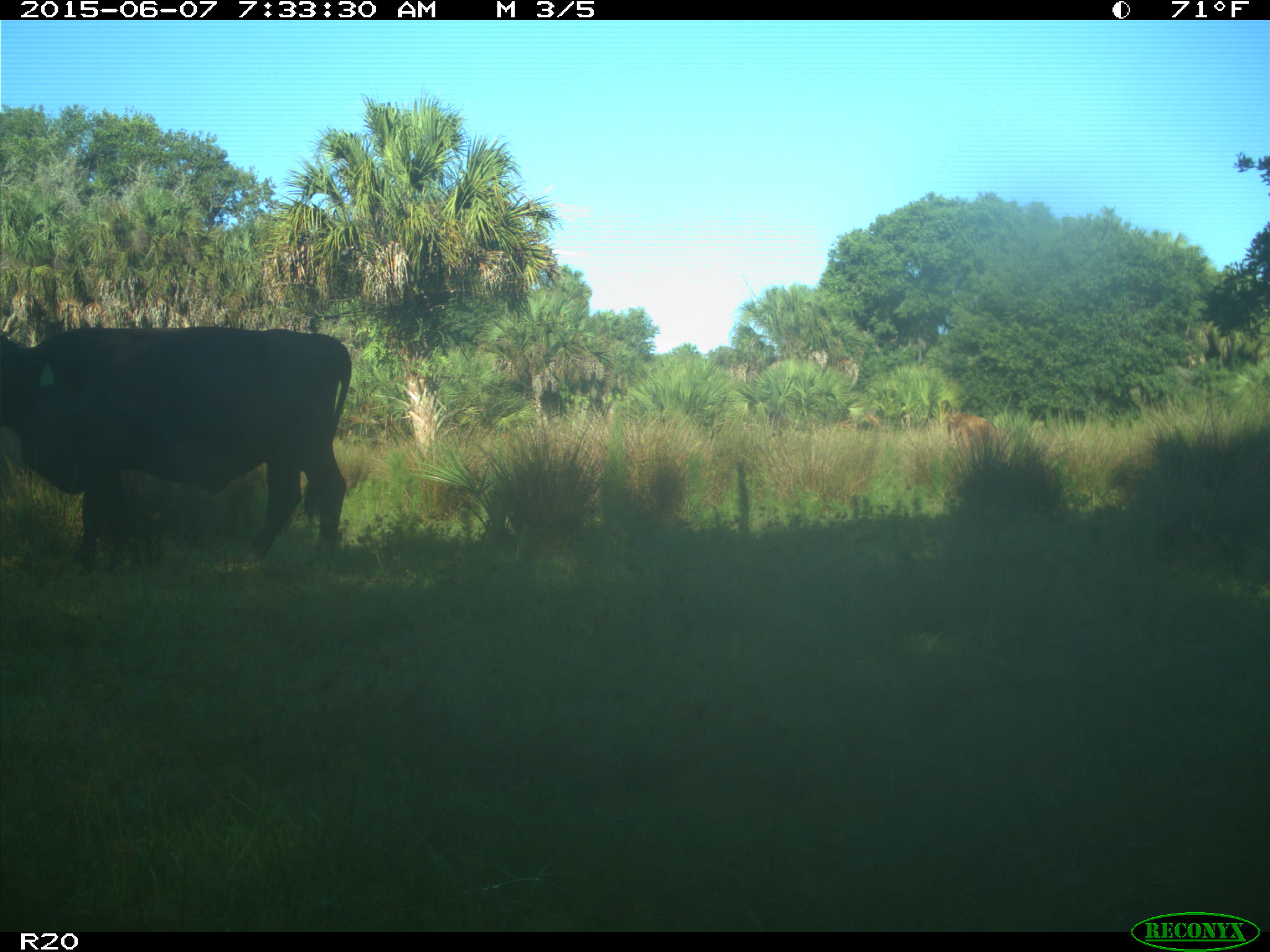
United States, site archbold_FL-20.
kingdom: Animalia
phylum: Chordata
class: Mammalia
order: Artiodactyla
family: Bovidae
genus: Bos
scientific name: Bos taurus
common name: domestic cow